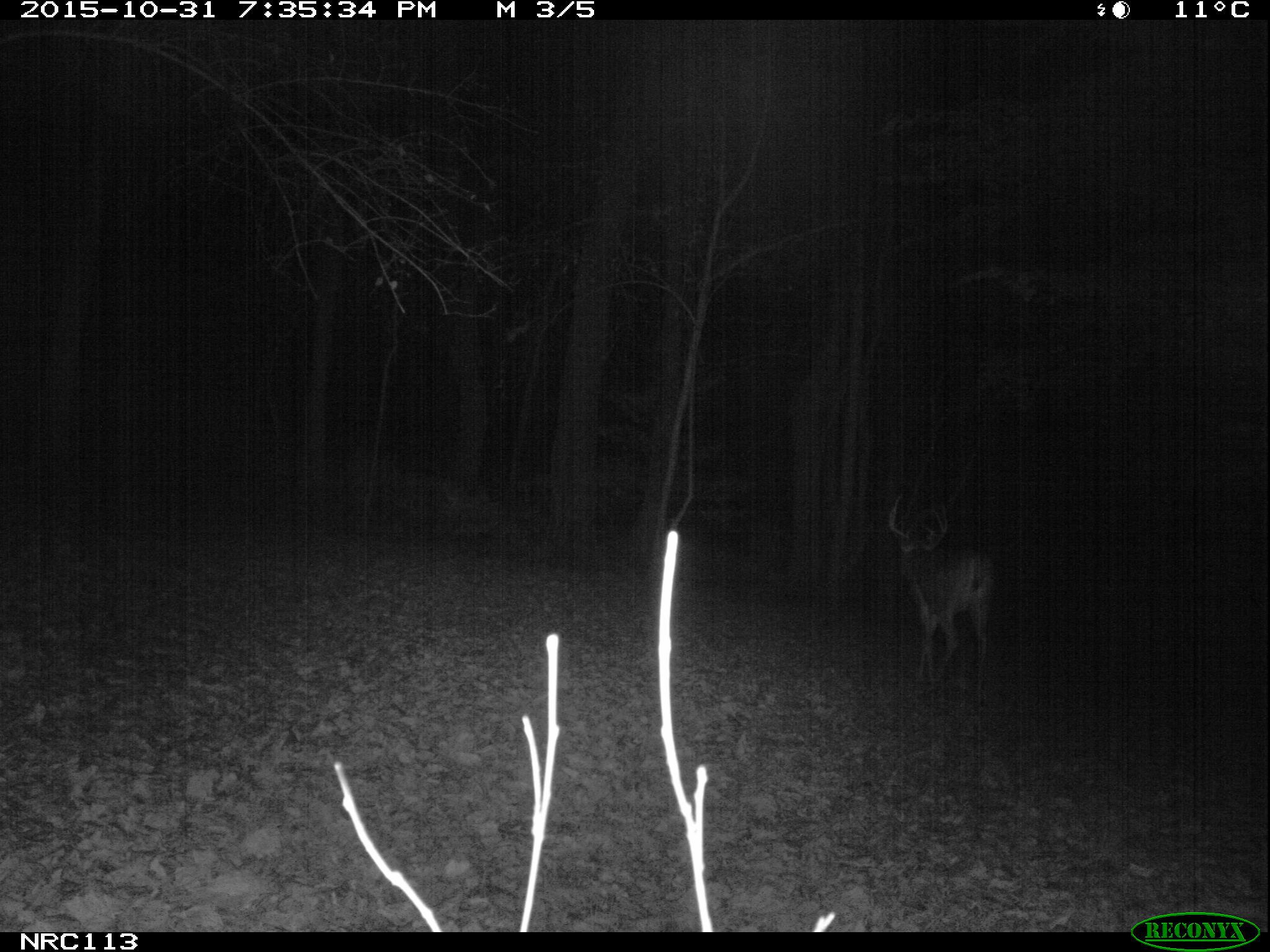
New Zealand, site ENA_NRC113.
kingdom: Animalia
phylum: Chordata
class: Mammalia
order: Artiodactyla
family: Cervidae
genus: Odocoileus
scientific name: Odocoileus virginianus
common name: white-tailed deer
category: white tailed deer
White tailed deer (white-tailed deer) (Odocoileus virginianus).